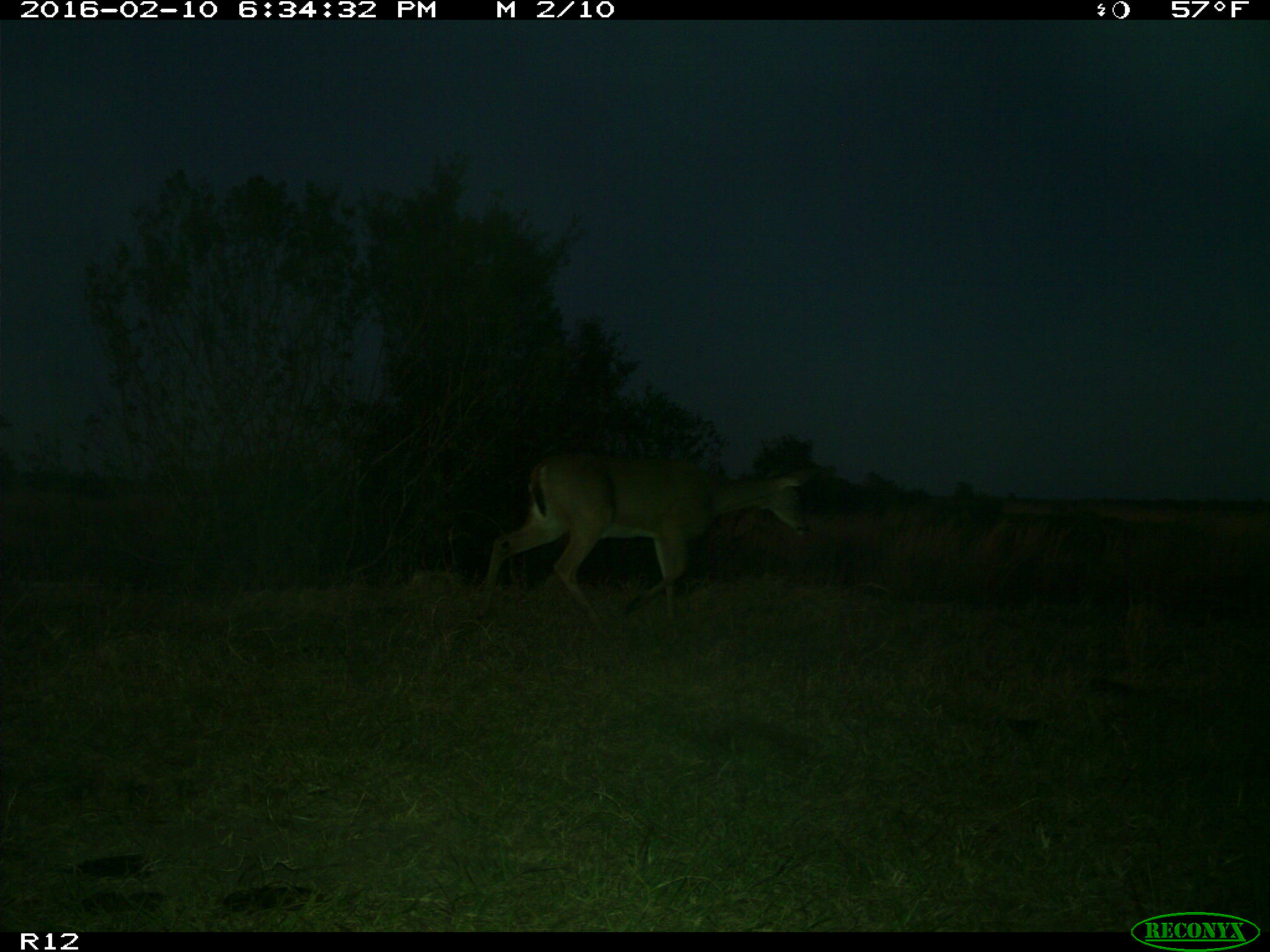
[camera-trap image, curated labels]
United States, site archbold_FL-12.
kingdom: Animalia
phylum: Chordata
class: Mammalia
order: Artiodactyla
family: Cervidae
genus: Odocoileus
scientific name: Odocoileus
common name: deer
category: unidentified deer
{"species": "unidentified deer (deer) (Odocoileus)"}